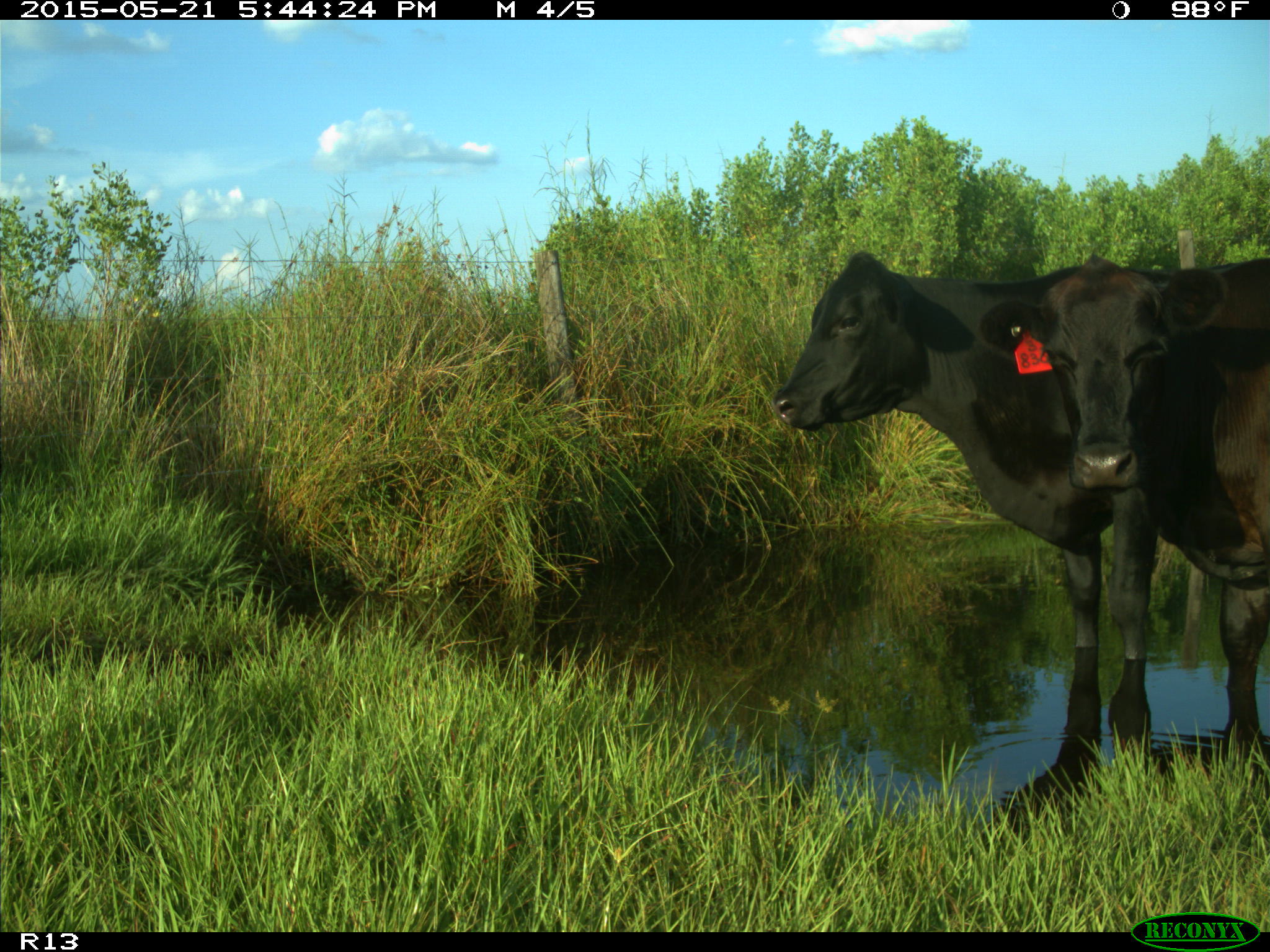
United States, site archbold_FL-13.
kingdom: Animalia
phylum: Chordata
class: Mammalia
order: Artiodactyla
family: Bovidae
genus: Bos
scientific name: Bos taurus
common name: domestic cow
Bos taurus (domestic cow).